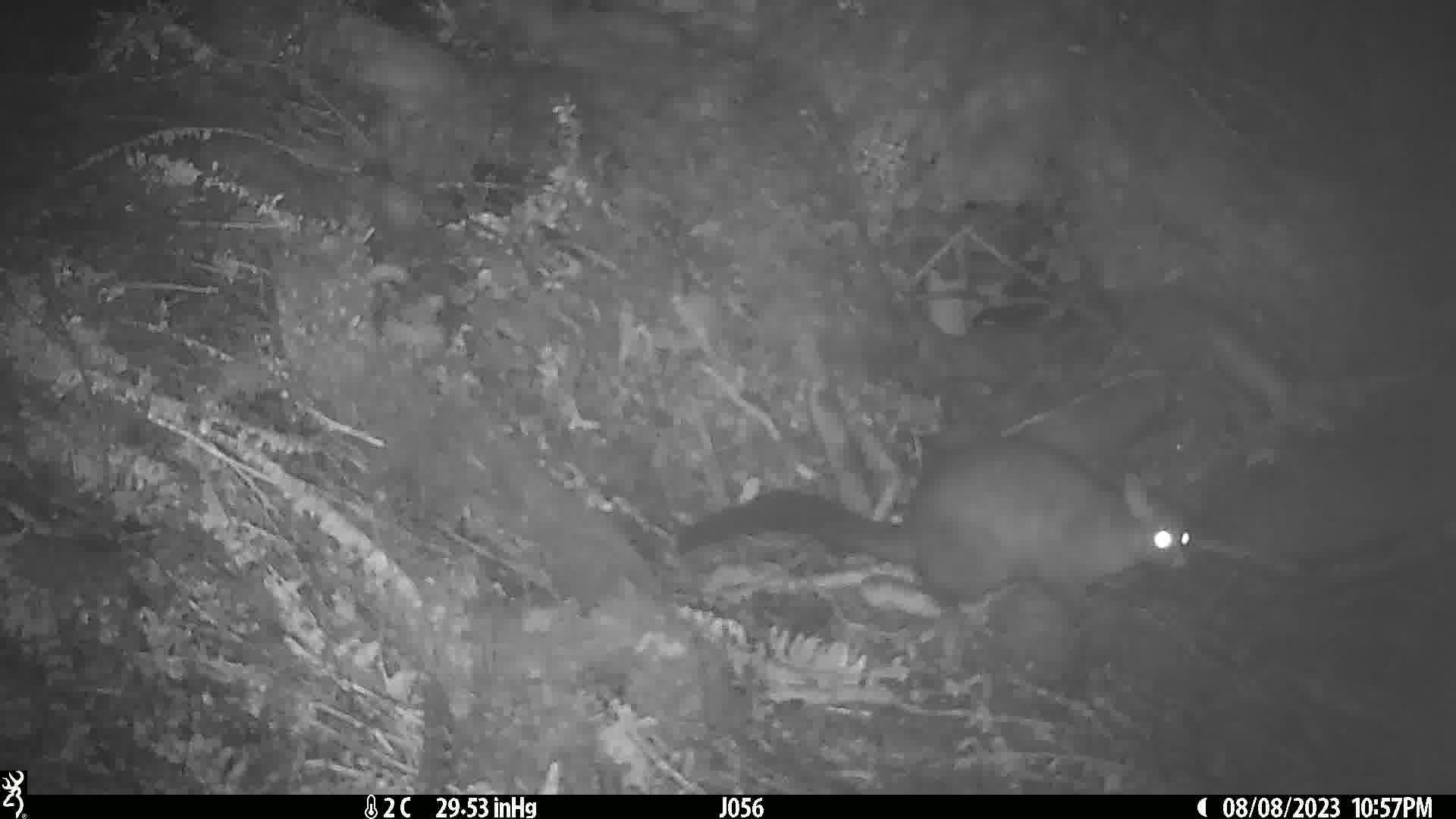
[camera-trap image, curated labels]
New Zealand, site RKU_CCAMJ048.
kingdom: Animalia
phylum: Chordata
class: Mammalia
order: Diprotodontia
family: Phalangeridae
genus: Trichosurus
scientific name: Trichosurus vulpecula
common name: common brushtail possum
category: possum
Possum (common brushtail possum) (Trichosurus vulpecula).